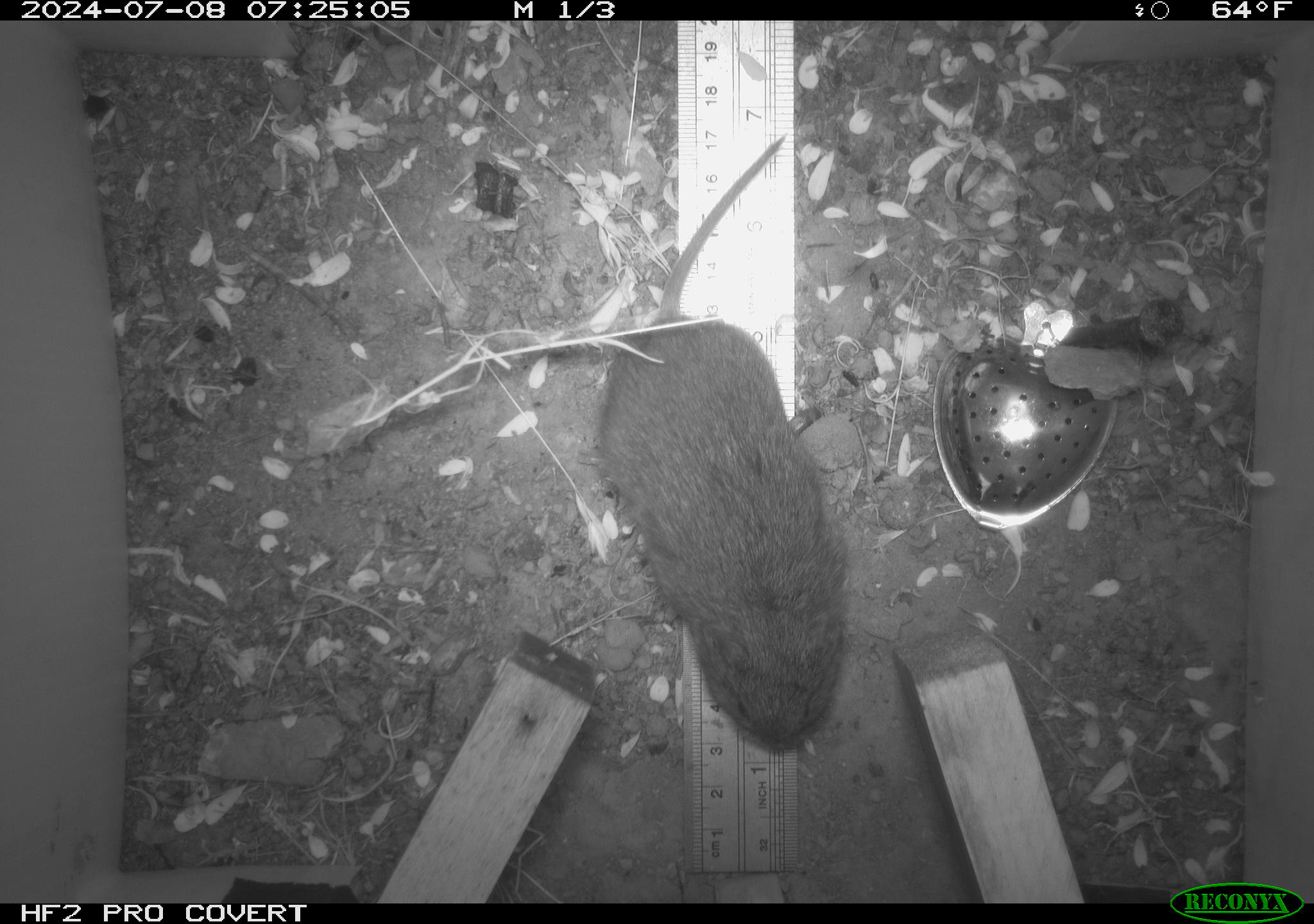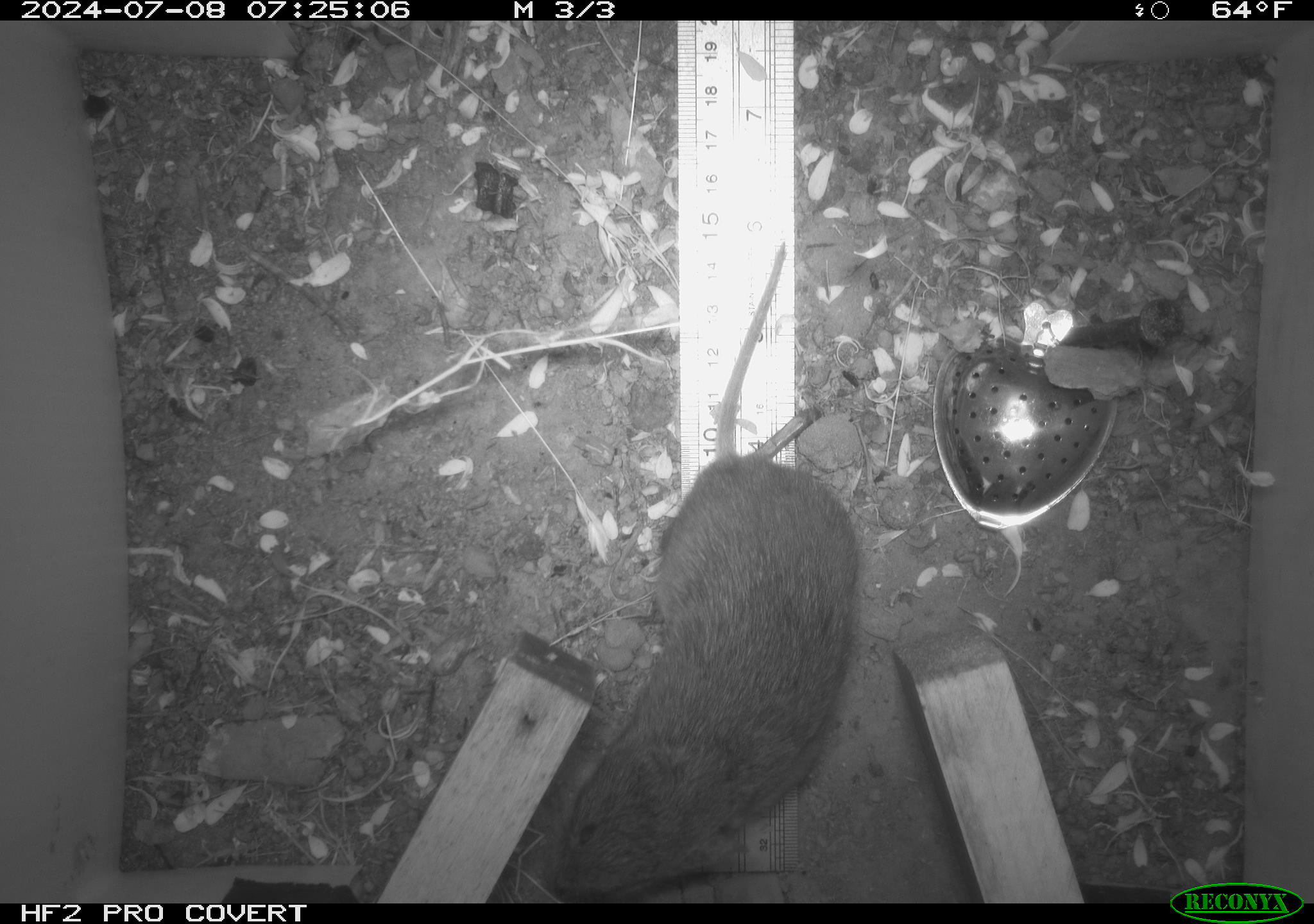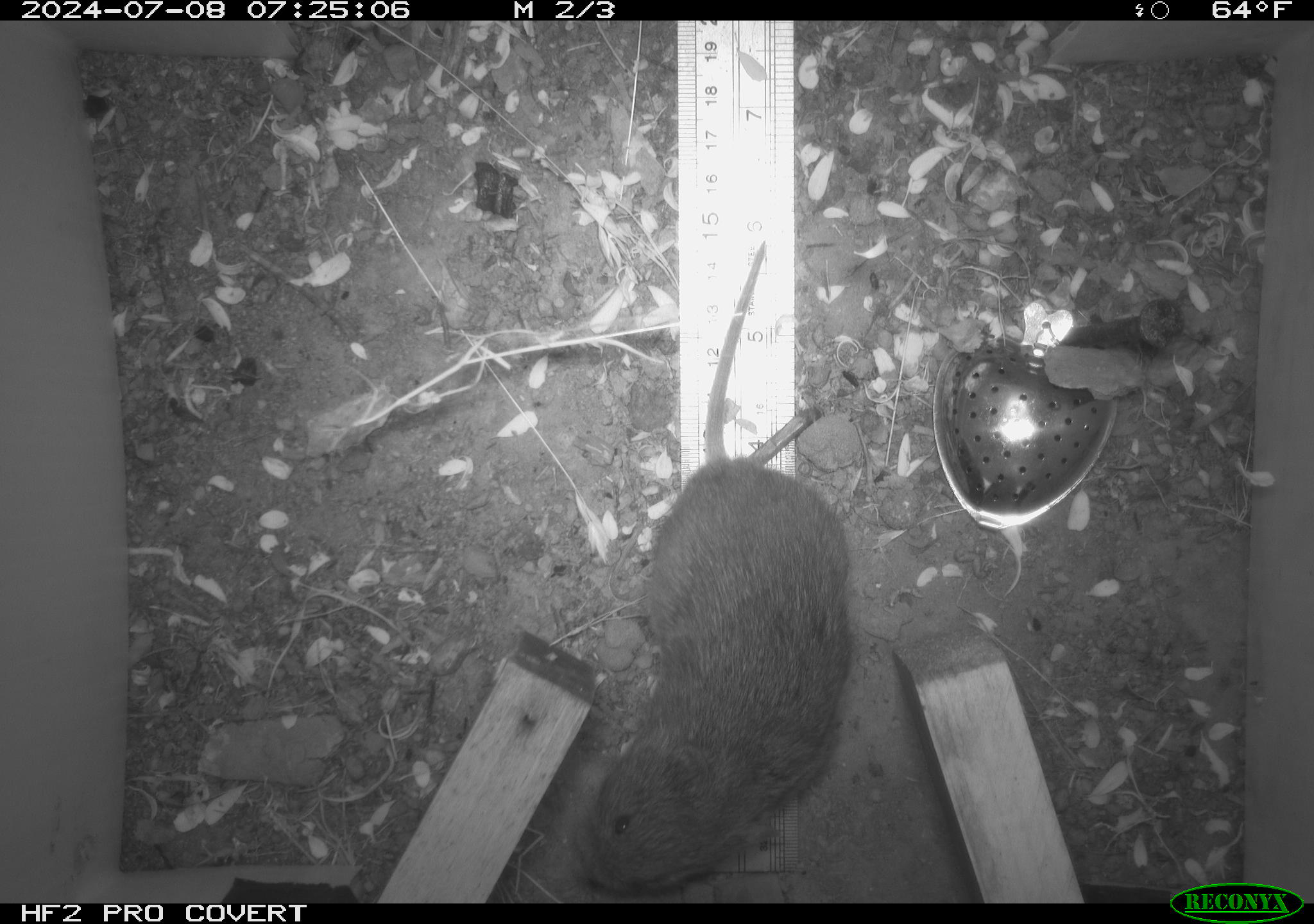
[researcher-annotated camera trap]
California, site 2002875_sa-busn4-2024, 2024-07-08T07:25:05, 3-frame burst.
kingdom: Animalia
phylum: Chordata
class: Mammalia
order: Rodentia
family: Cricetidae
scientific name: Arvicolinae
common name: voles, lemmings, and muskrats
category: arvicolinae subfamily